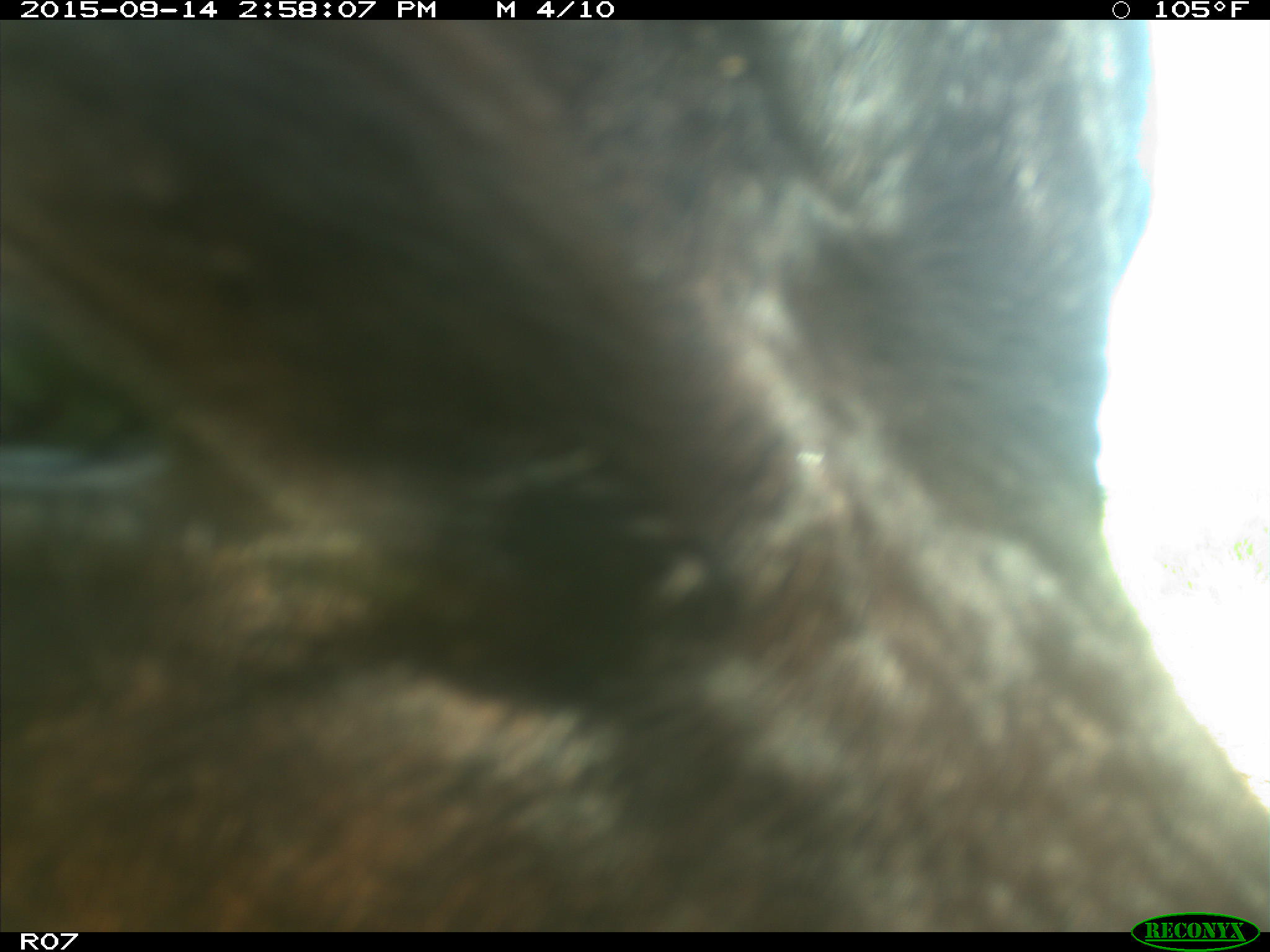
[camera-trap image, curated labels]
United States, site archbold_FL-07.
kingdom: Animalia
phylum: Chordata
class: Mammalia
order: Artiodactyla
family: Bovidae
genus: Bos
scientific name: Bos taurus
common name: domestic cow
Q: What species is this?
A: Bos taurus (domestic cow).